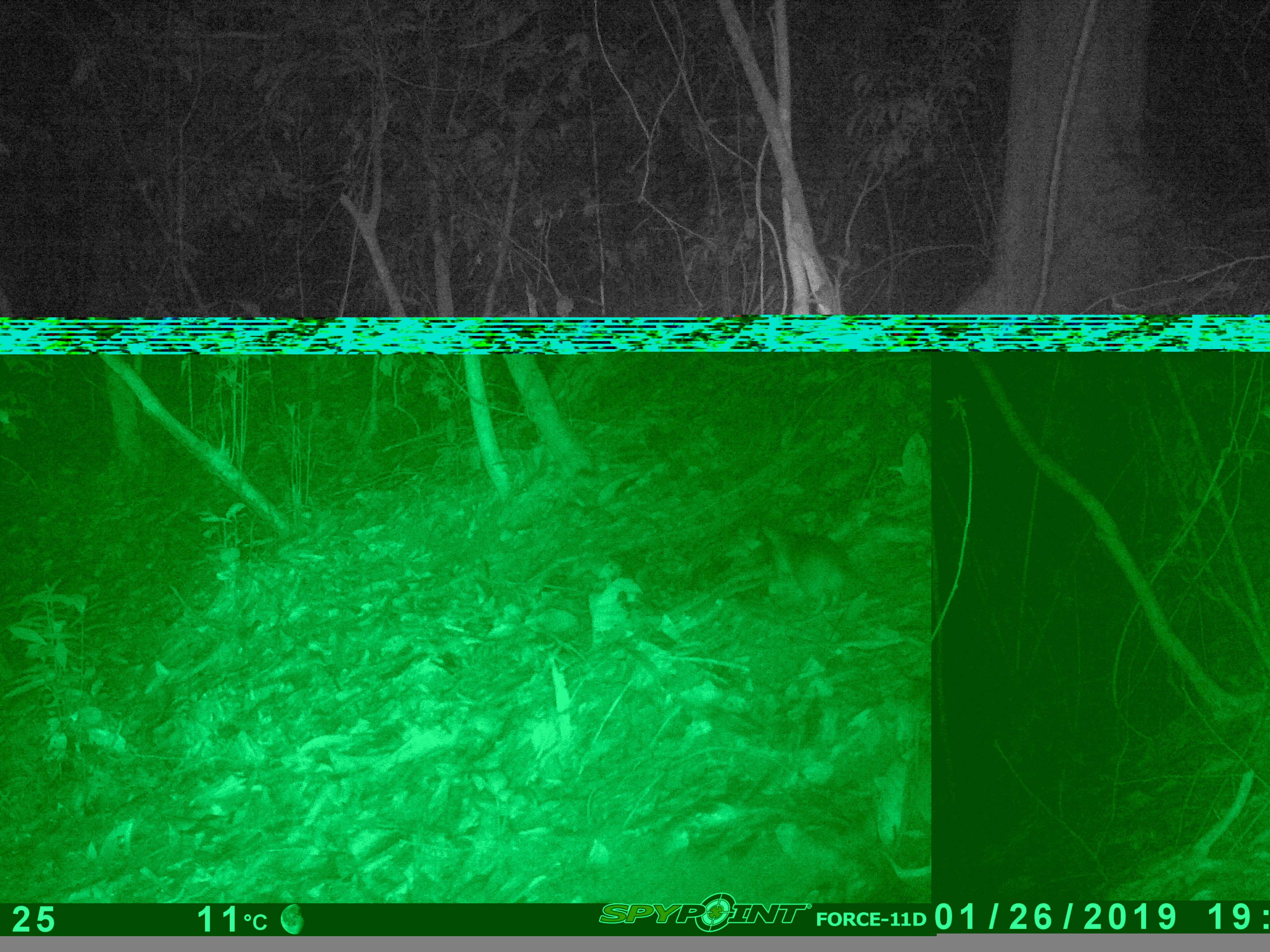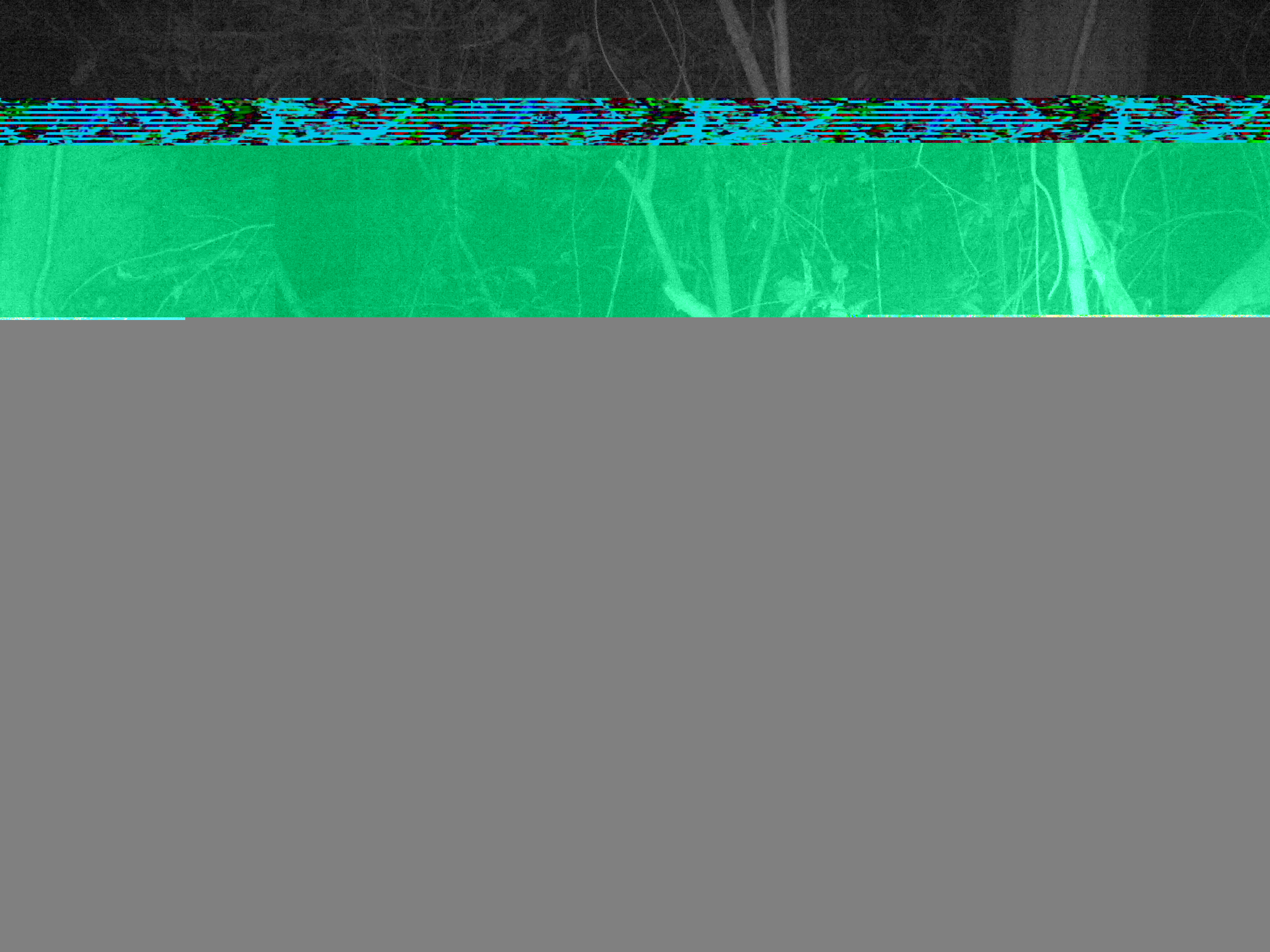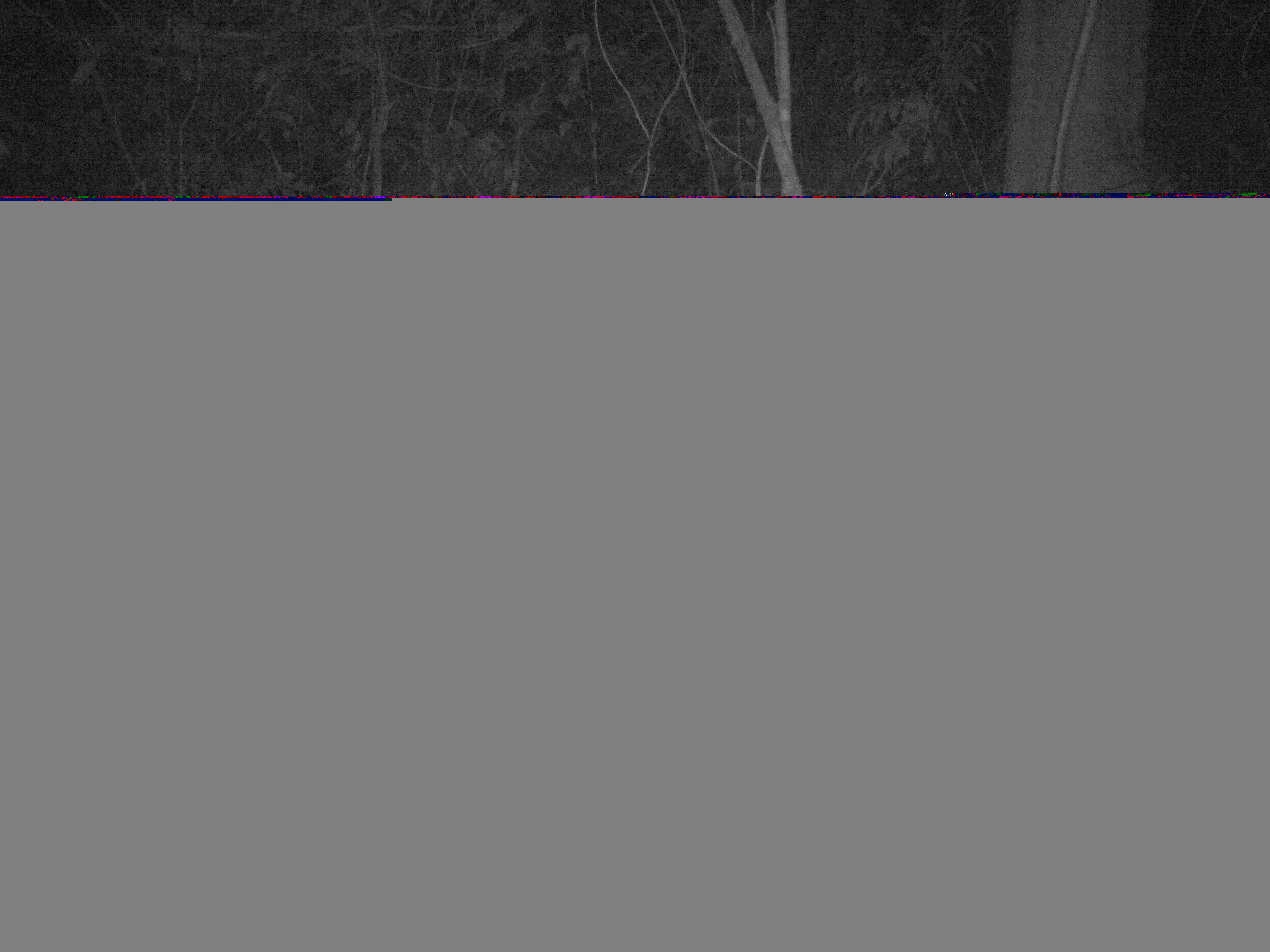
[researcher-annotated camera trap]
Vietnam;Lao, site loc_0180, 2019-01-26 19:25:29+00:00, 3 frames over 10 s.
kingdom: Animalia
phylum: Chordata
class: Mammalia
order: Rodentia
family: Muridae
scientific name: Muridae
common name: old-world mice and rats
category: unidentified murid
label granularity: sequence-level